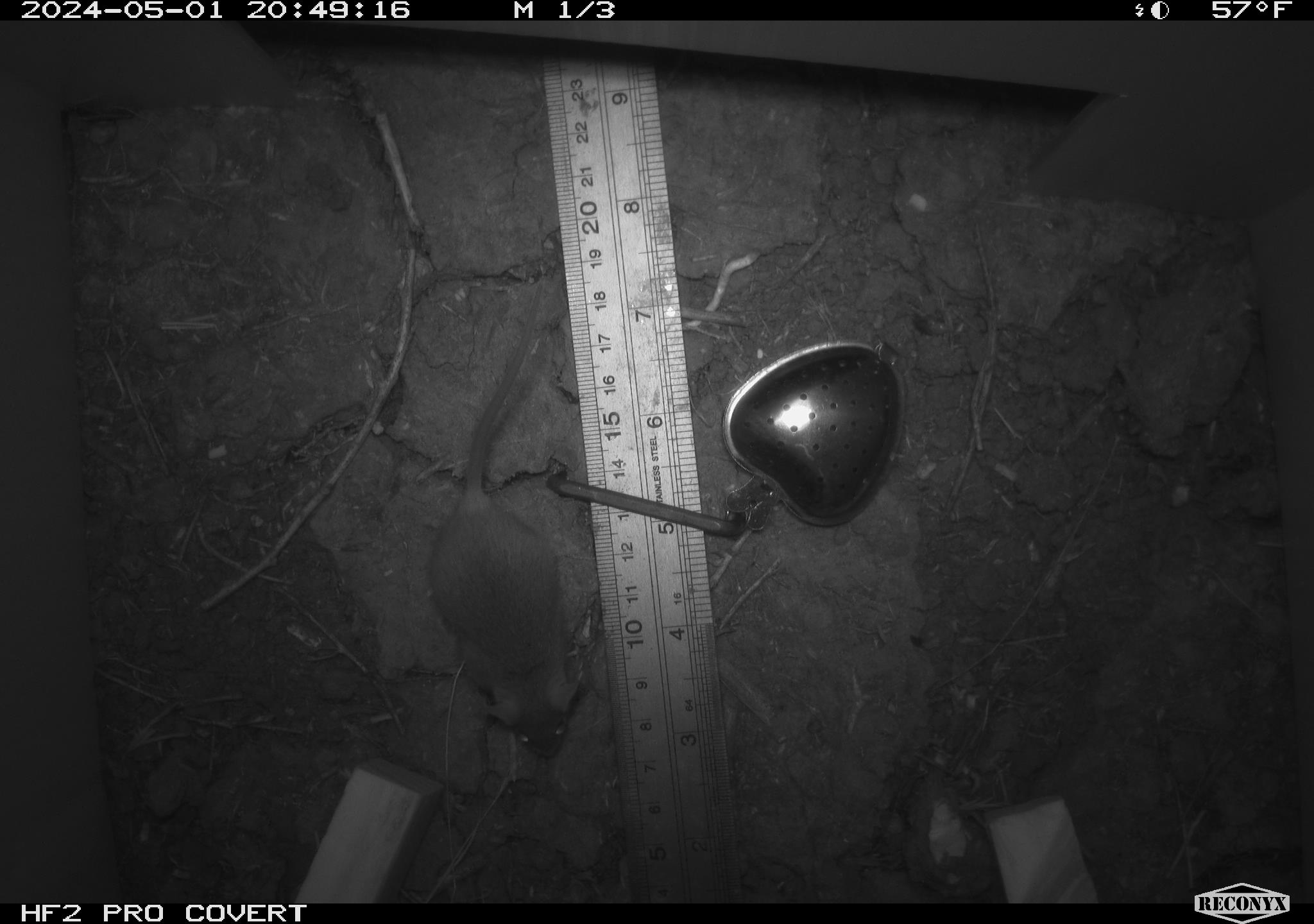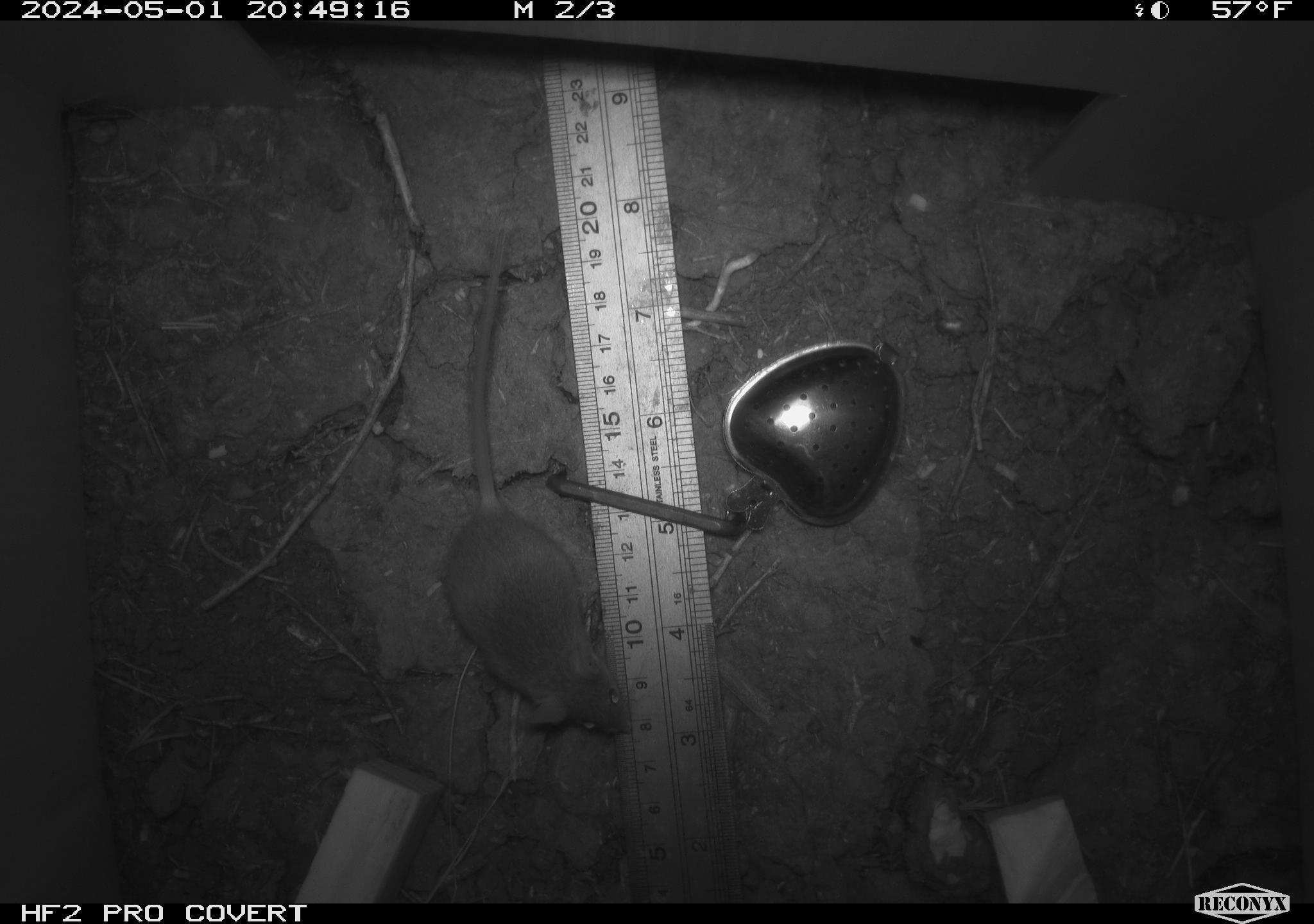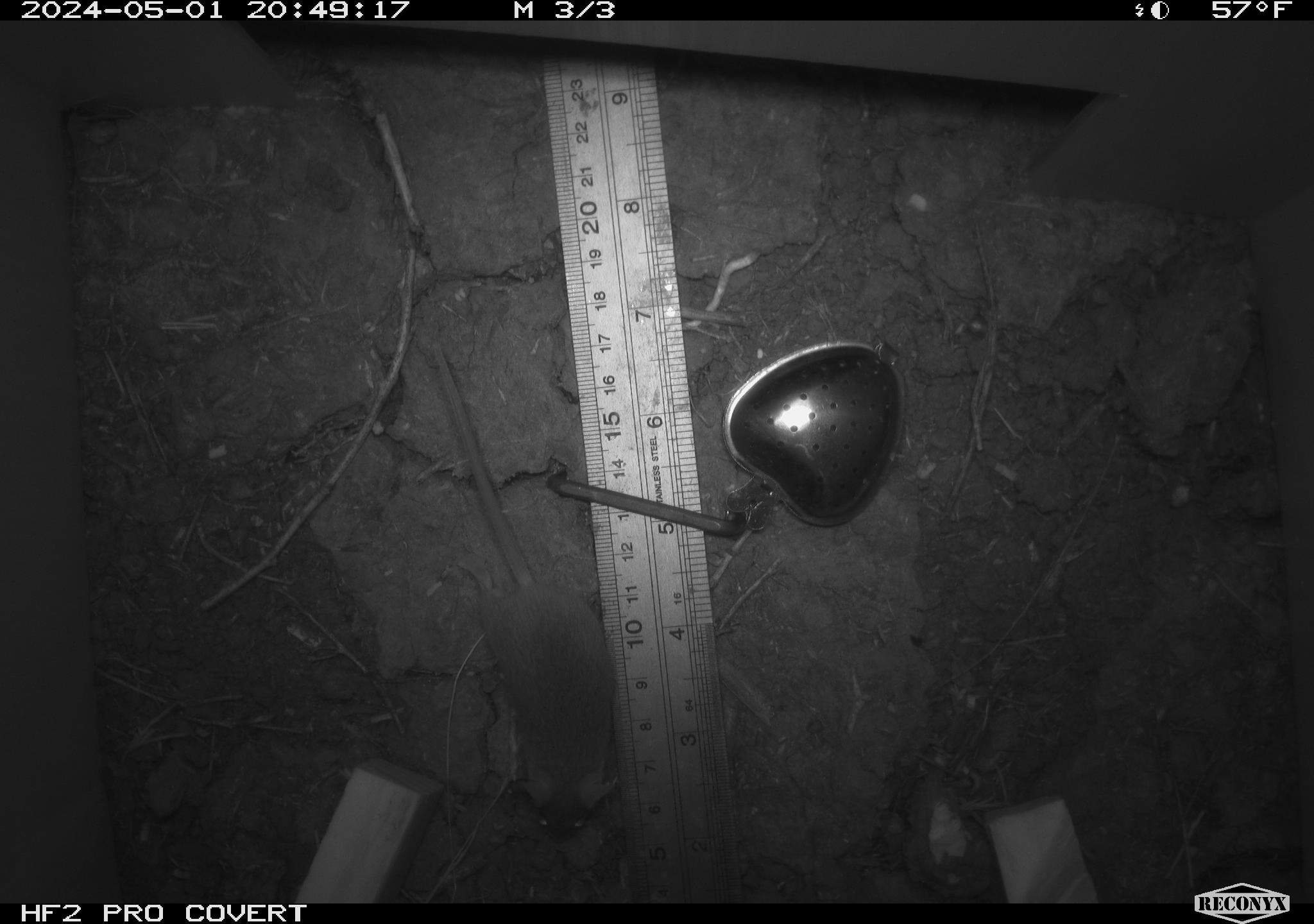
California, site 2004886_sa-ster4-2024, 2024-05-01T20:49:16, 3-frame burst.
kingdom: Animalia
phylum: Chordata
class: Mammalia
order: Rodentia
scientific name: Rodentia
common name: mouse species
Mouse species (Rodentia).